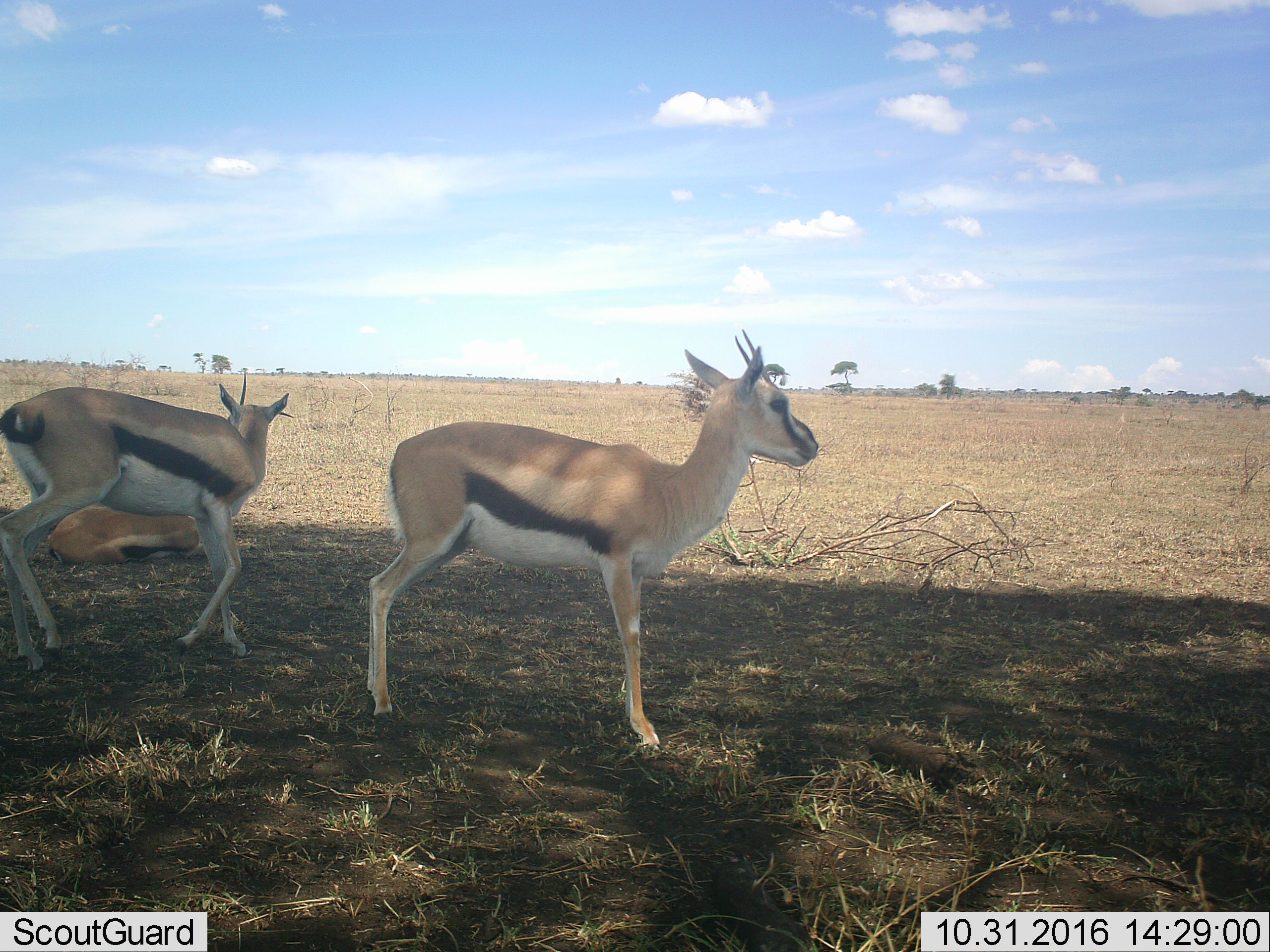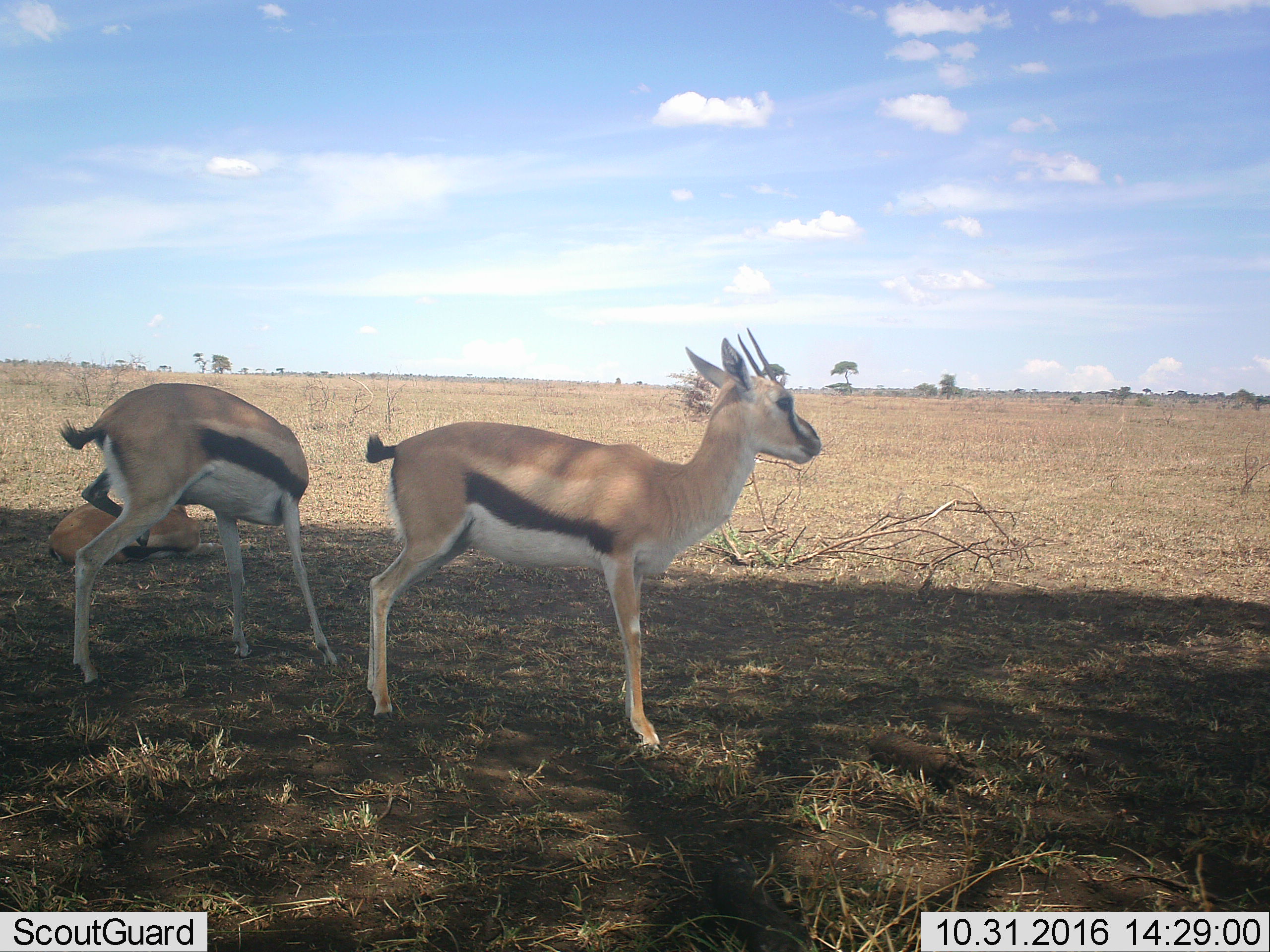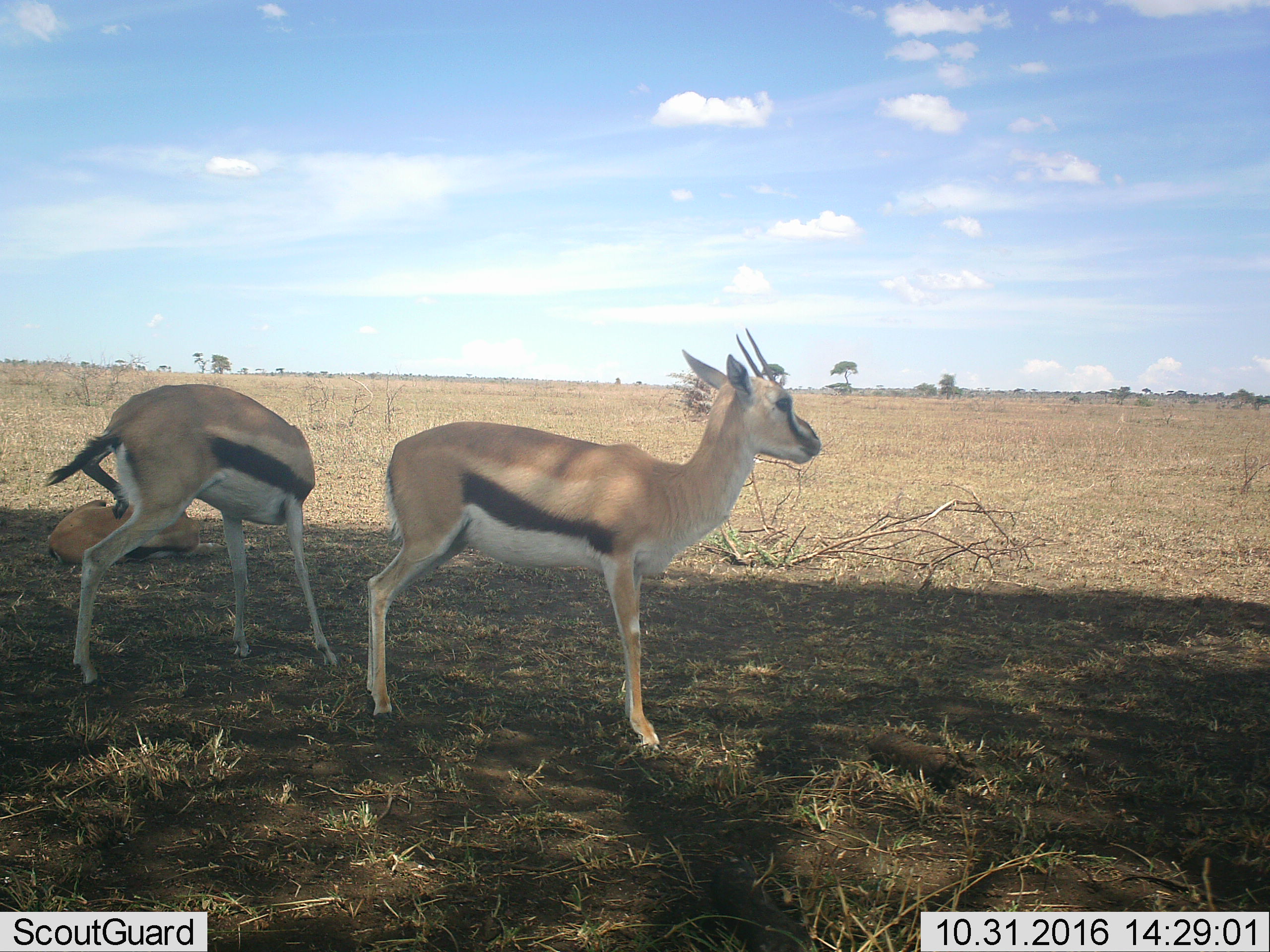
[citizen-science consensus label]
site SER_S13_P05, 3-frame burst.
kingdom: Animalia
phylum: Chordata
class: Mammalia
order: Artiodactyla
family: Bovidae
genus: Eudorcas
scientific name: Eudorcas thomsonii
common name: thomson's gazelle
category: gazellethomsons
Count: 3.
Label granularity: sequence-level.